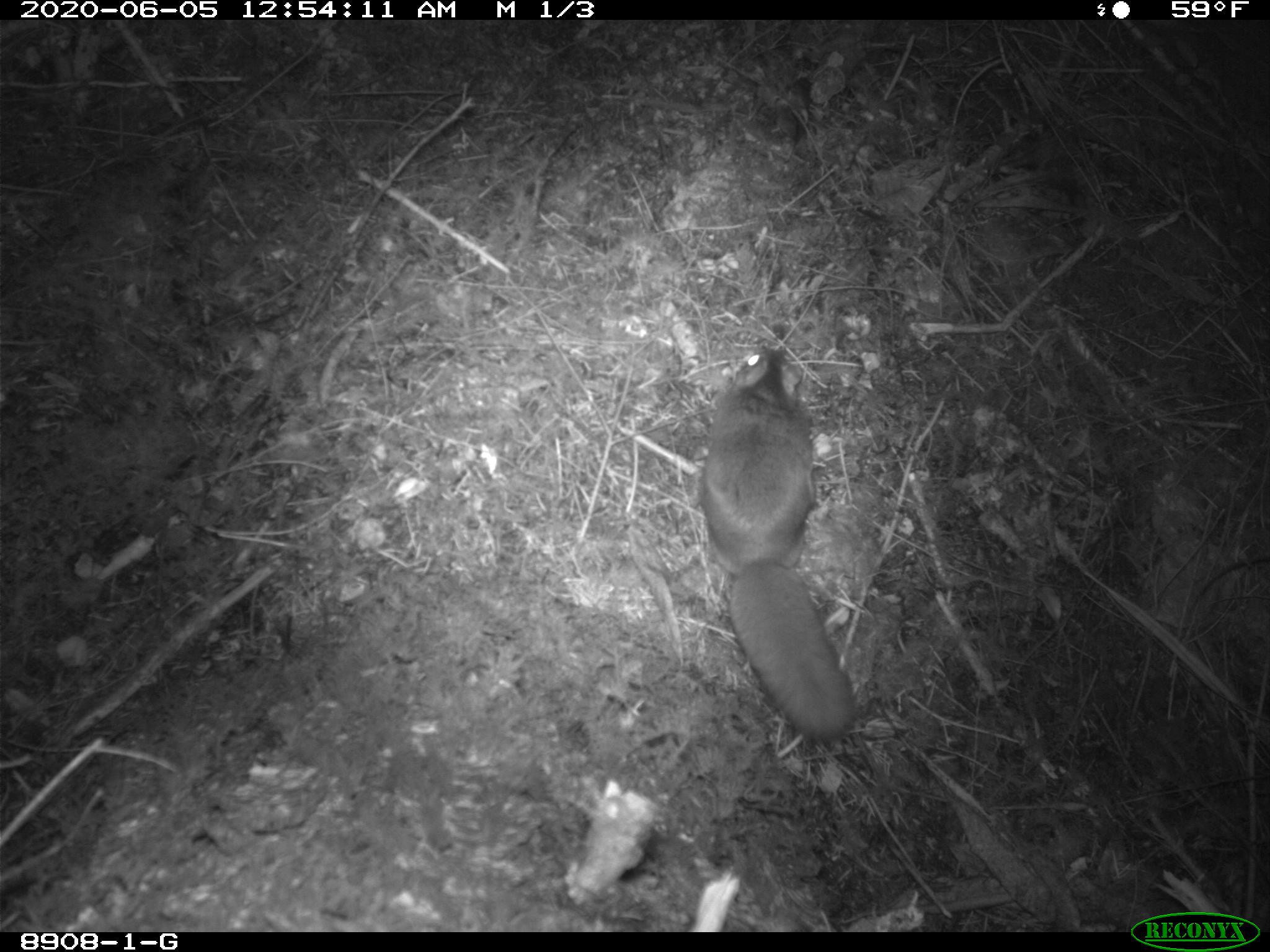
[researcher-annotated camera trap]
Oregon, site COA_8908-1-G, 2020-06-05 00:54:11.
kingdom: Animalia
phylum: Chordata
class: Mammalia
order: Rodentia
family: Sciuridae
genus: Glaucomys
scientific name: Glaucomys oregonensis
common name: humboldt's flying squirrel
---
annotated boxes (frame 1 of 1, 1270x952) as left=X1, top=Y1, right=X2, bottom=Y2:
humboldt's flying squirrel: left=678, top=332, right=876, bottom=759